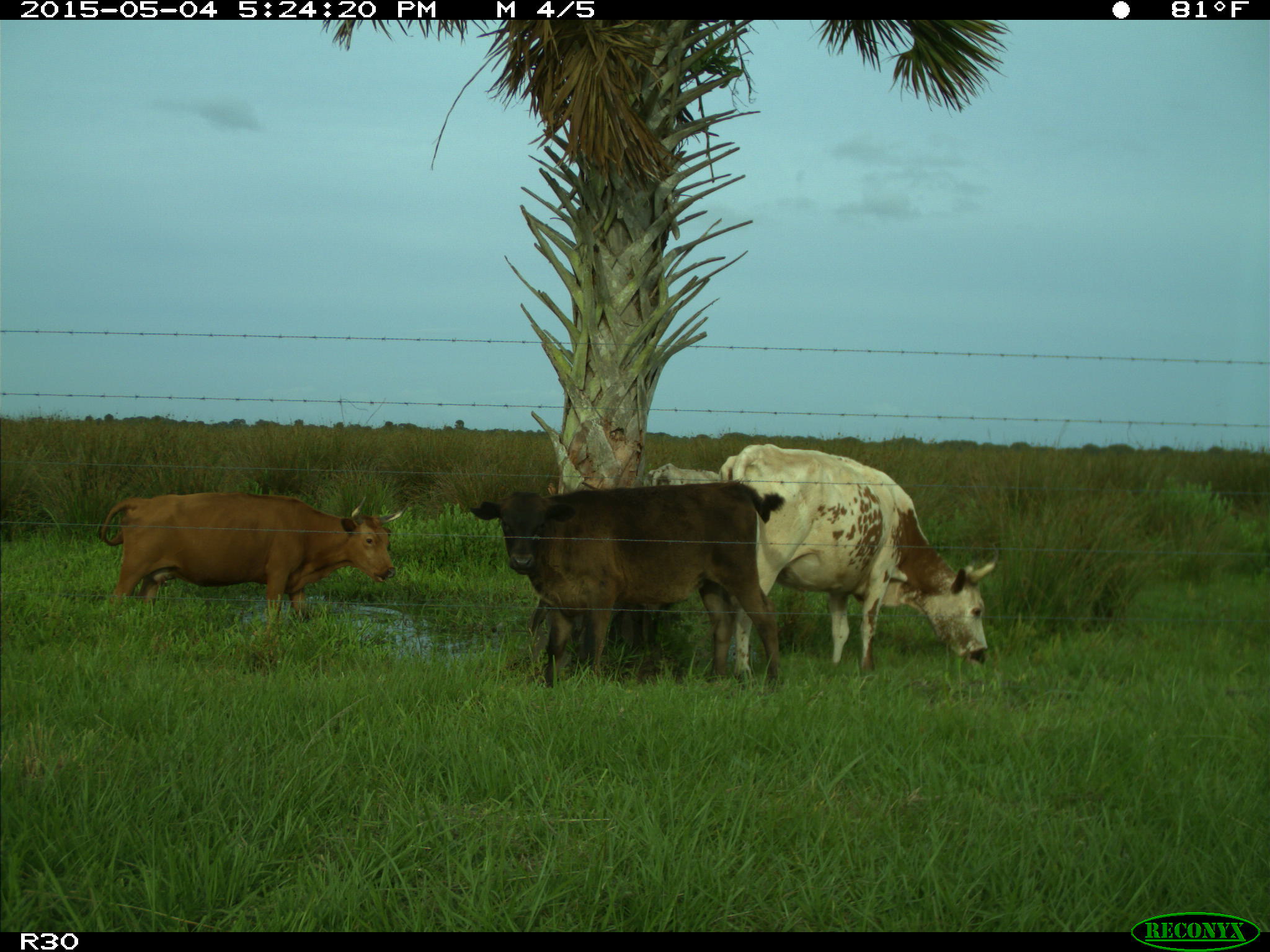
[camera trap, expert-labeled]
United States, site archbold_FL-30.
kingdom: Animalia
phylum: Chordata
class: Mammalia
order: Artiodactyla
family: Bovidae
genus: Bos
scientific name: Bos taurus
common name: domestic cow